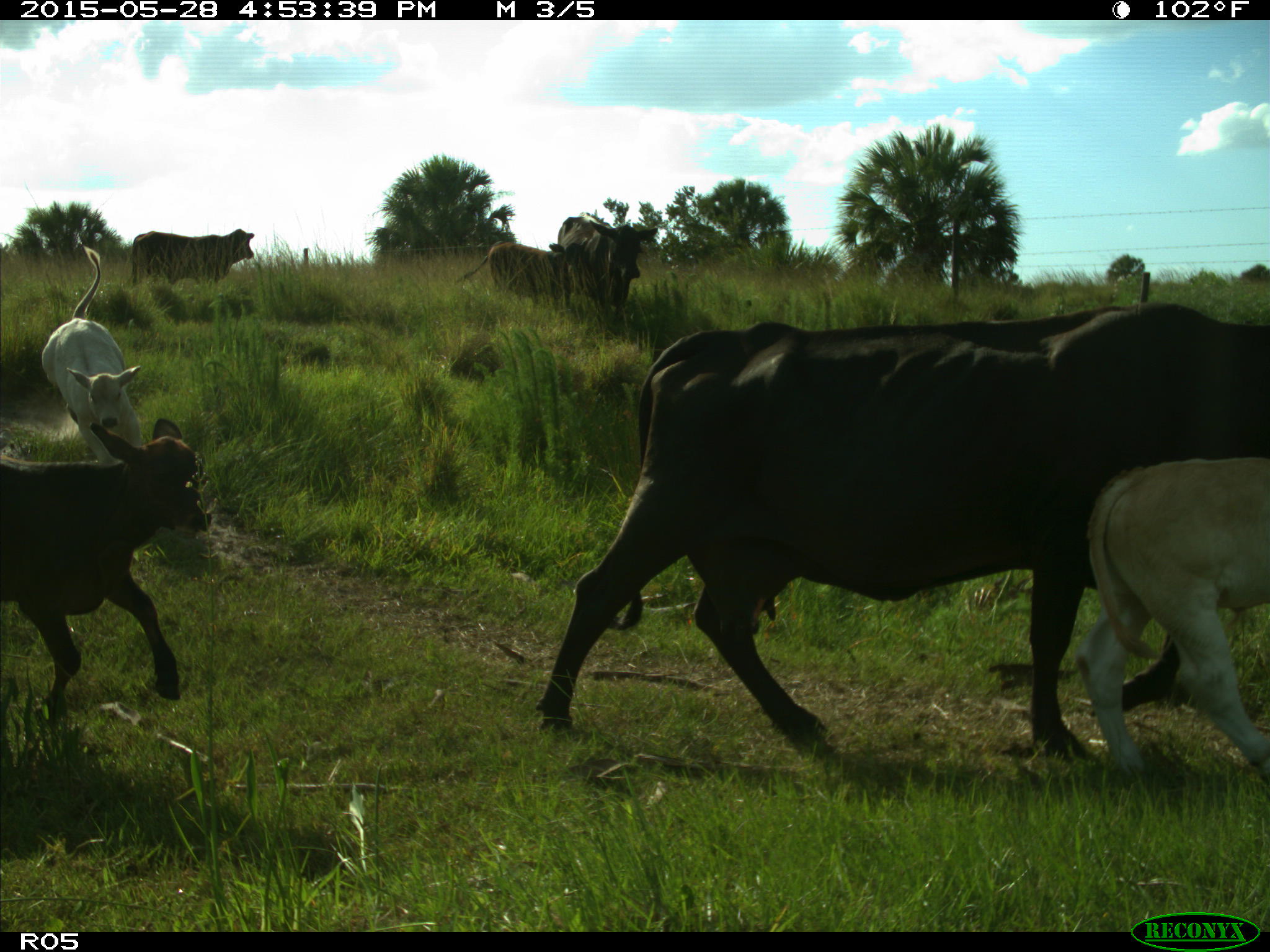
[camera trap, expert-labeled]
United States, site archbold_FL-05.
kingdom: Animalia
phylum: Chordata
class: Mammalia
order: Artiodactyla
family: Bovidae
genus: Bos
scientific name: Bos taurus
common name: domestic cow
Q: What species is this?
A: Bos taurus (domestic cow).